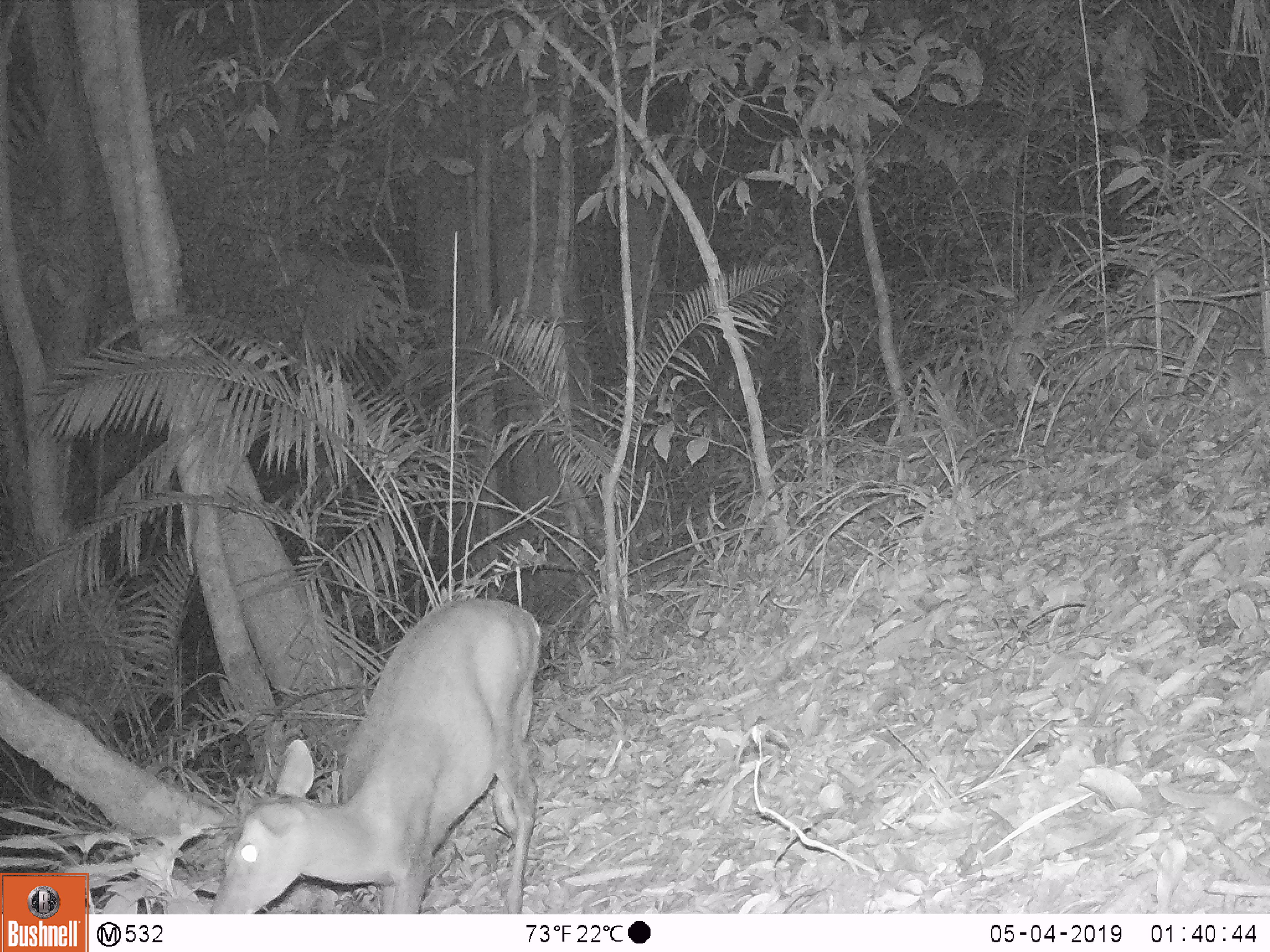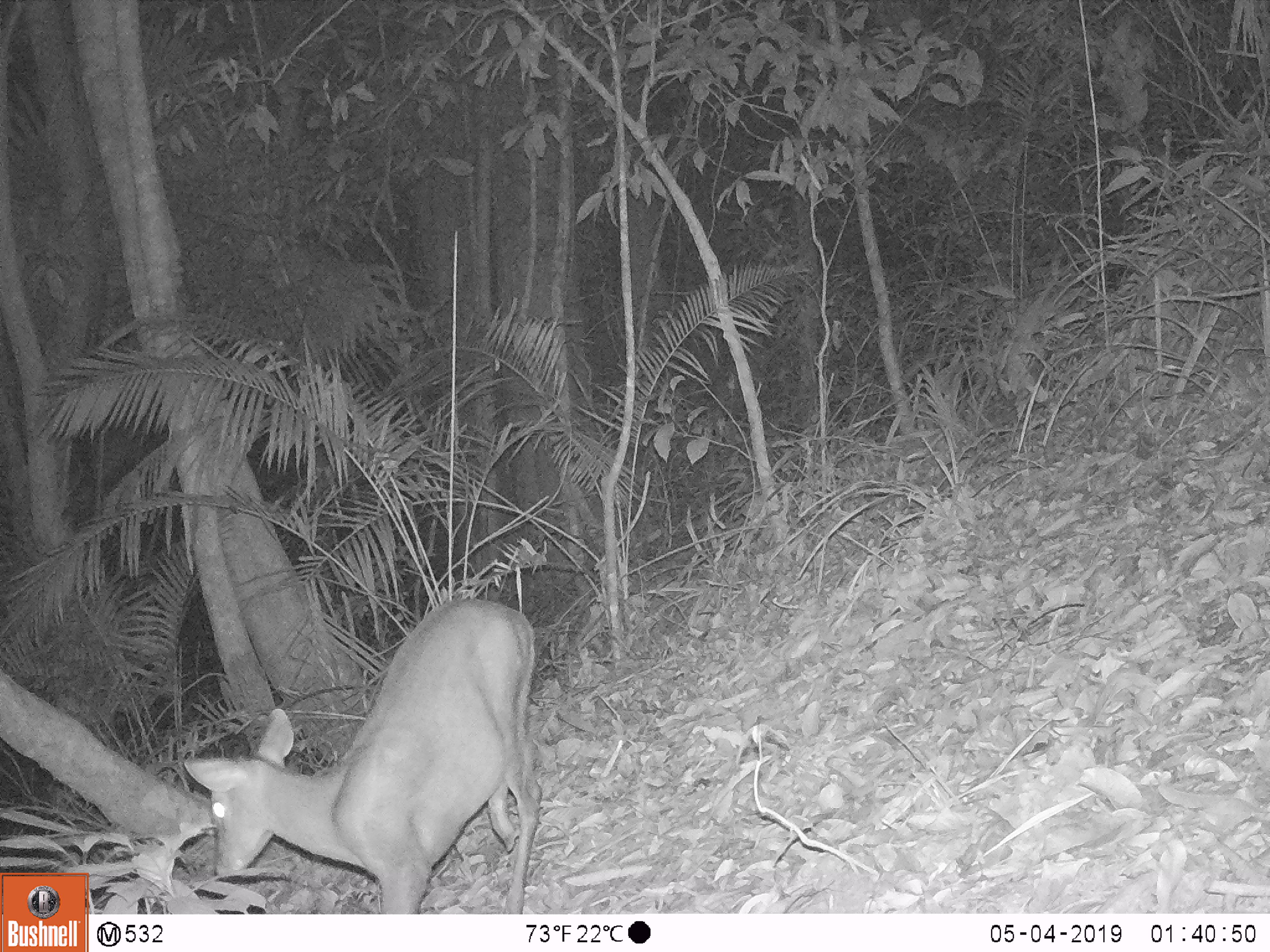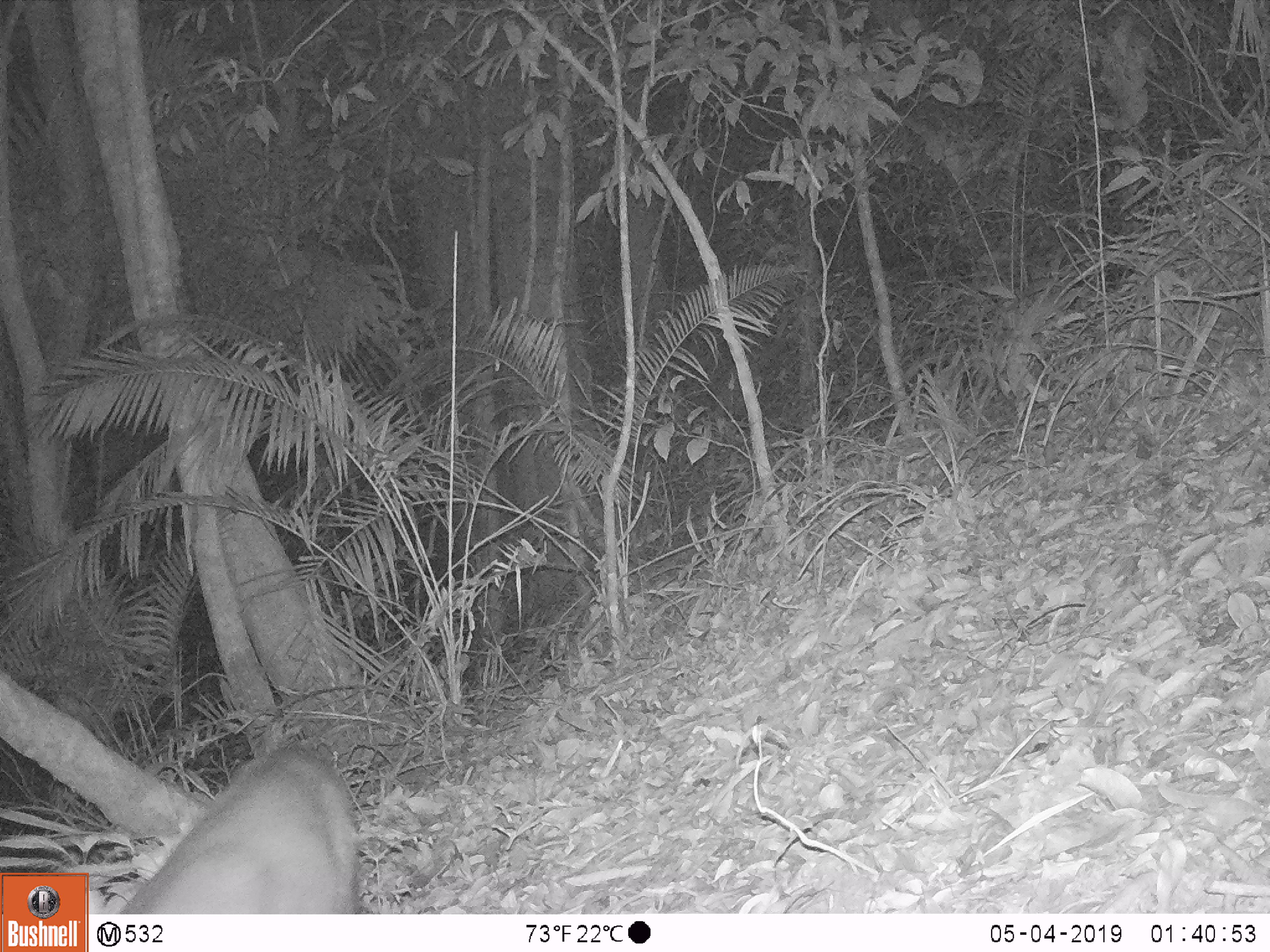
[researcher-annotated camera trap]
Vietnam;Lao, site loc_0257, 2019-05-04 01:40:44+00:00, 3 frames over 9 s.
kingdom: Animalia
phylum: Chordata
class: Mammalia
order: Artiodactyla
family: Cervidae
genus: Muntiacus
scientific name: Muntiacus rooseveltorum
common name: roosevelt's muntjac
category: roosevelts muntjac group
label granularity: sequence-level